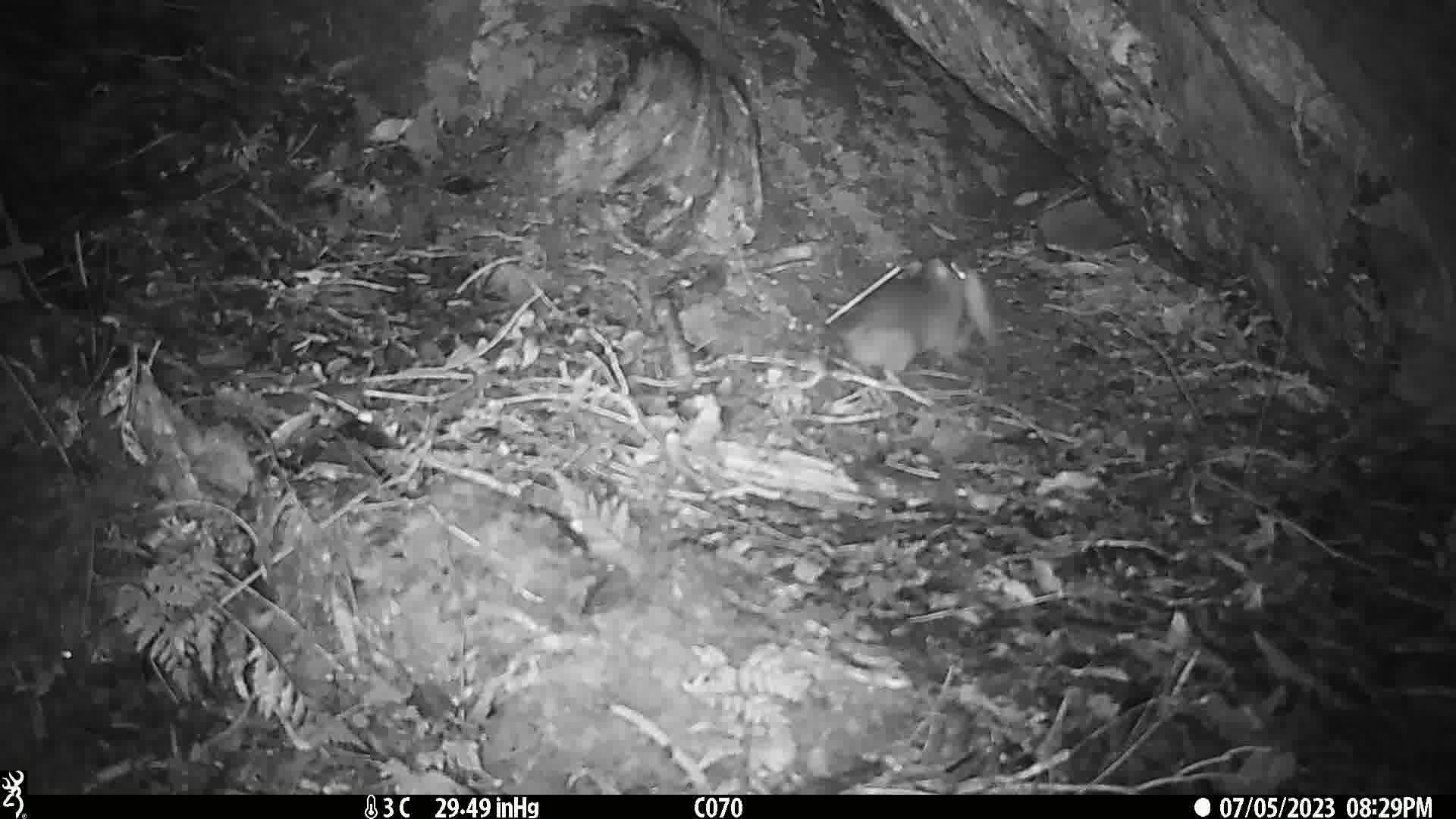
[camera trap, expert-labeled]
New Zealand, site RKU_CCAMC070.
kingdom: Animalia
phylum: Chordata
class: Mammalia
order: Rodentia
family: Muridae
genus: Rattus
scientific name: Rattus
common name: rat